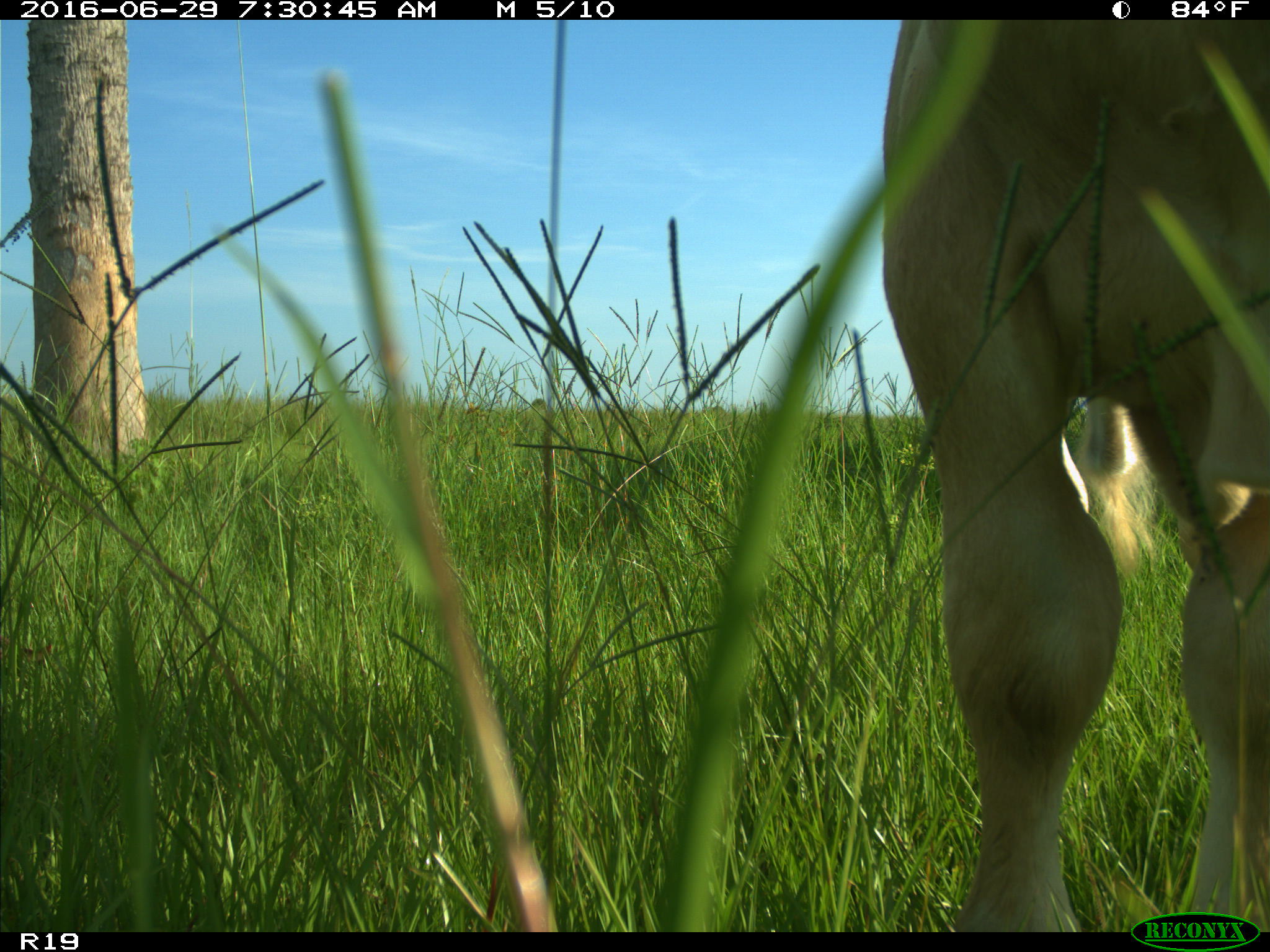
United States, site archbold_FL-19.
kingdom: Animalia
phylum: Chordata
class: Mammalia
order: Artiodactyla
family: Bovidae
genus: Bos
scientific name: Bos taurus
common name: domestic cow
Bos taurus (domestic cow).